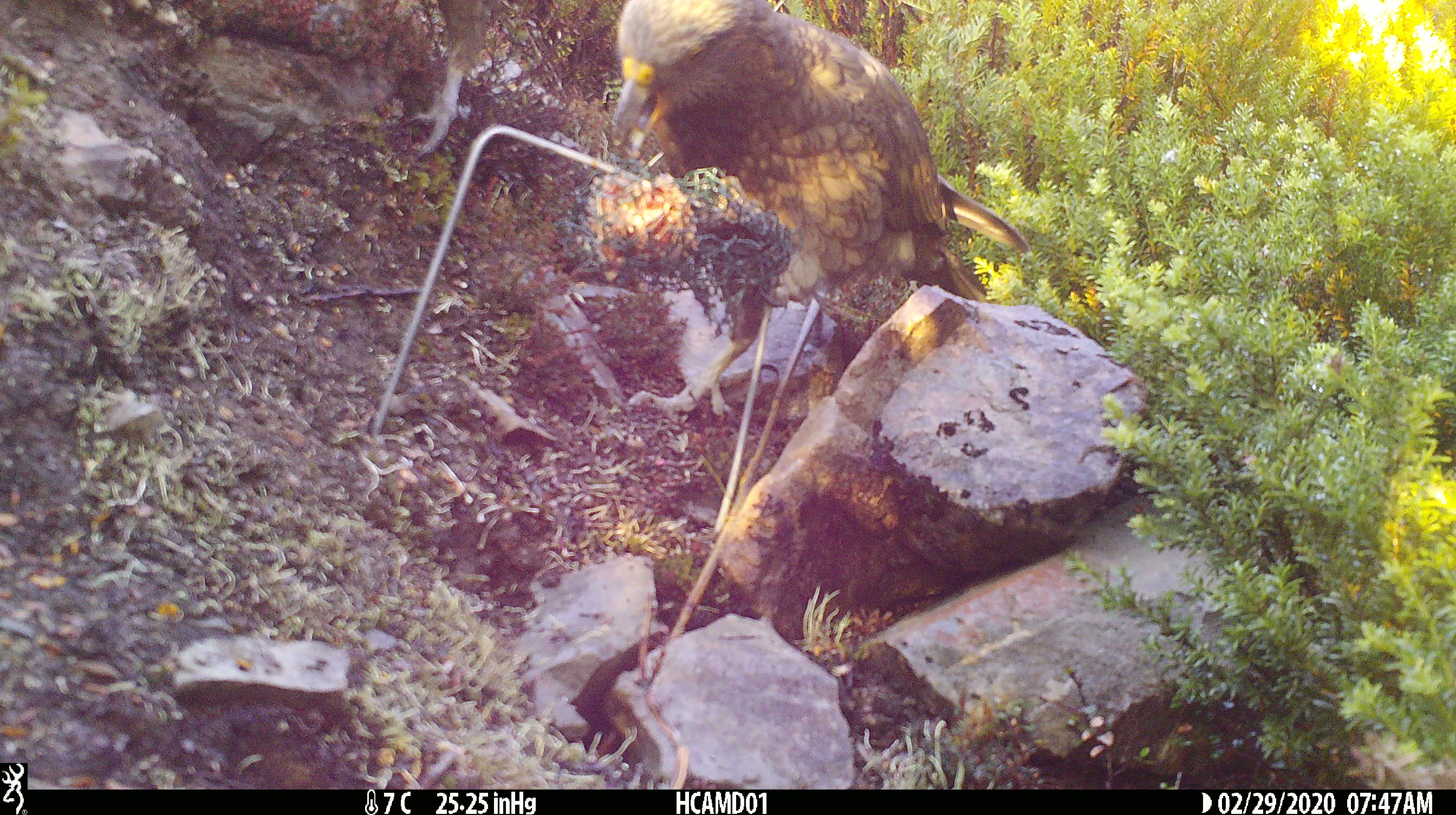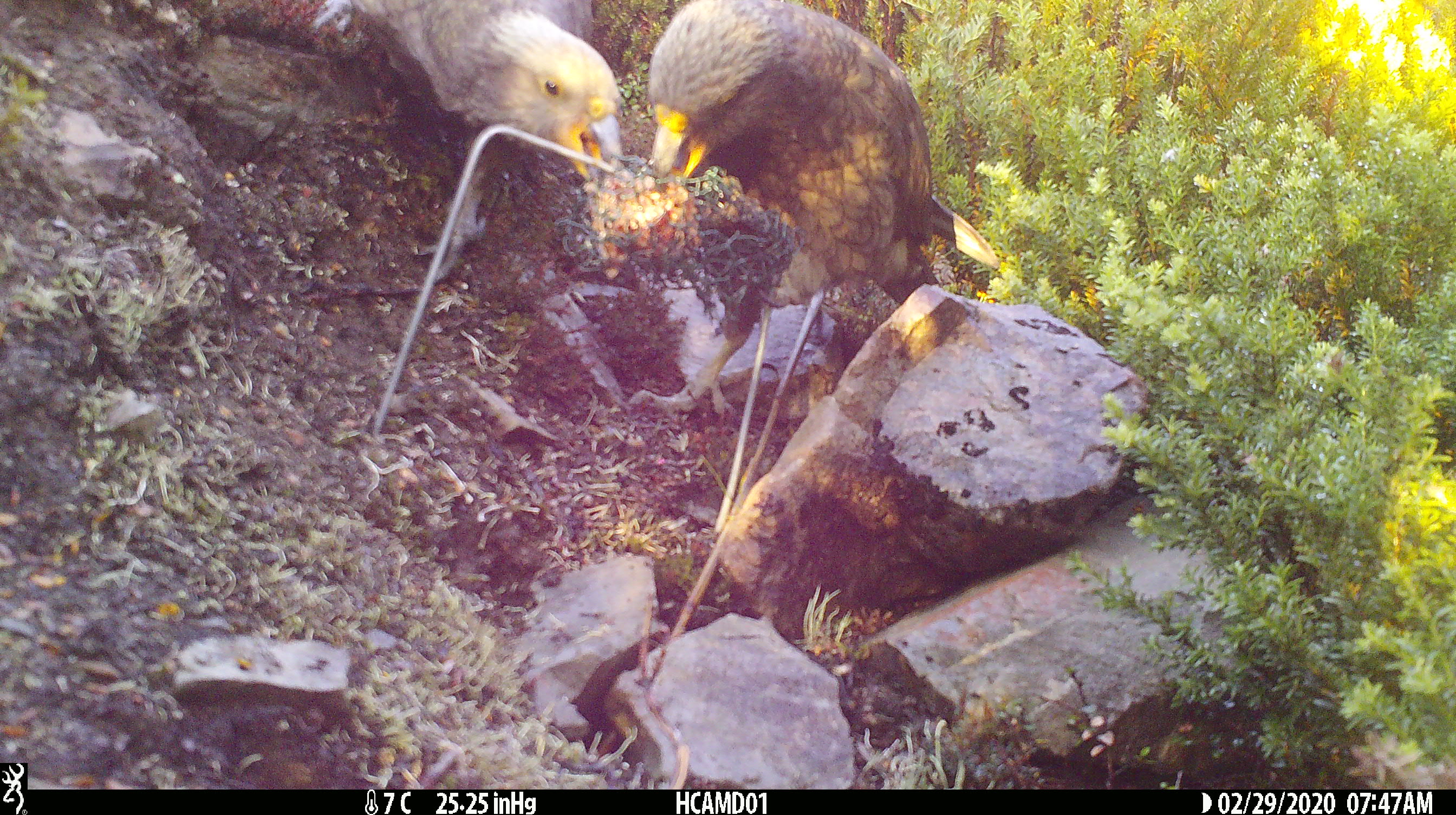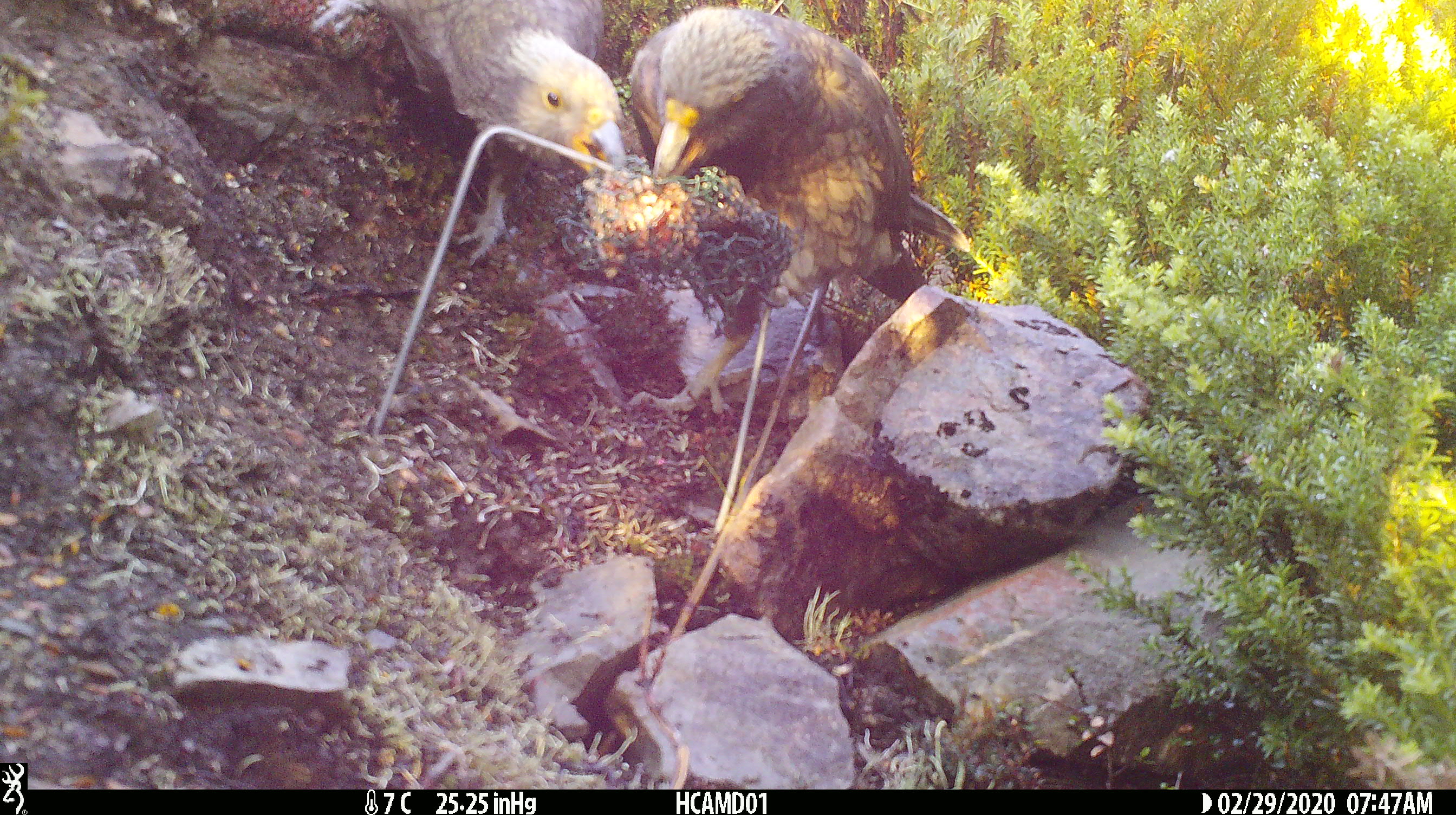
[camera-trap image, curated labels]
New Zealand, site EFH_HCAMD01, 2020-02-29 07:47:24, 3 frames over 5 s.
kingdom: Animalia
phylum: Chordata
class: Aves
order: Psittaciformes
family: Strigopidae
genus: Nestor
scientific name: Nestor notabilis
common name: kea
Kea (Nestor notabilis).